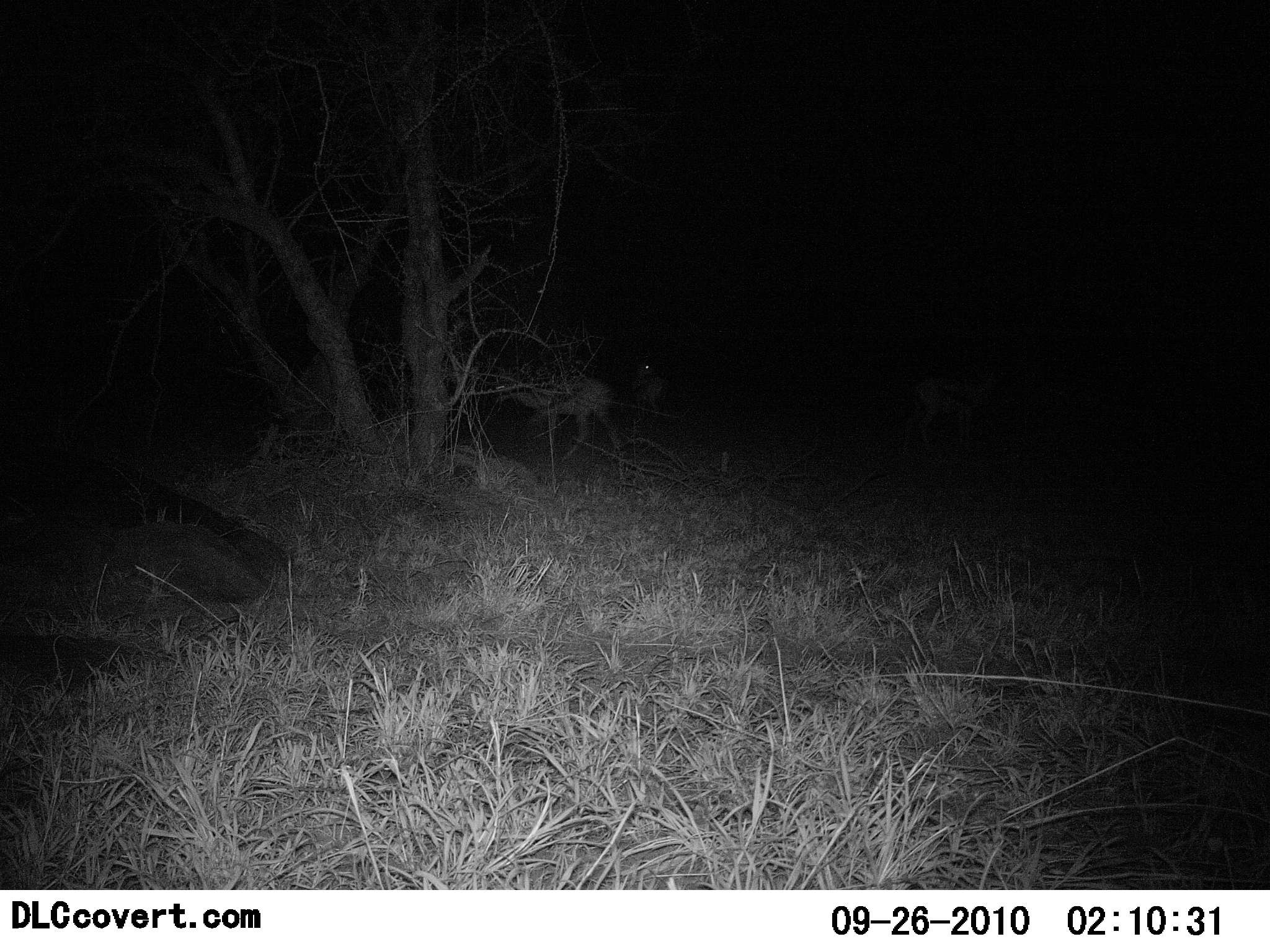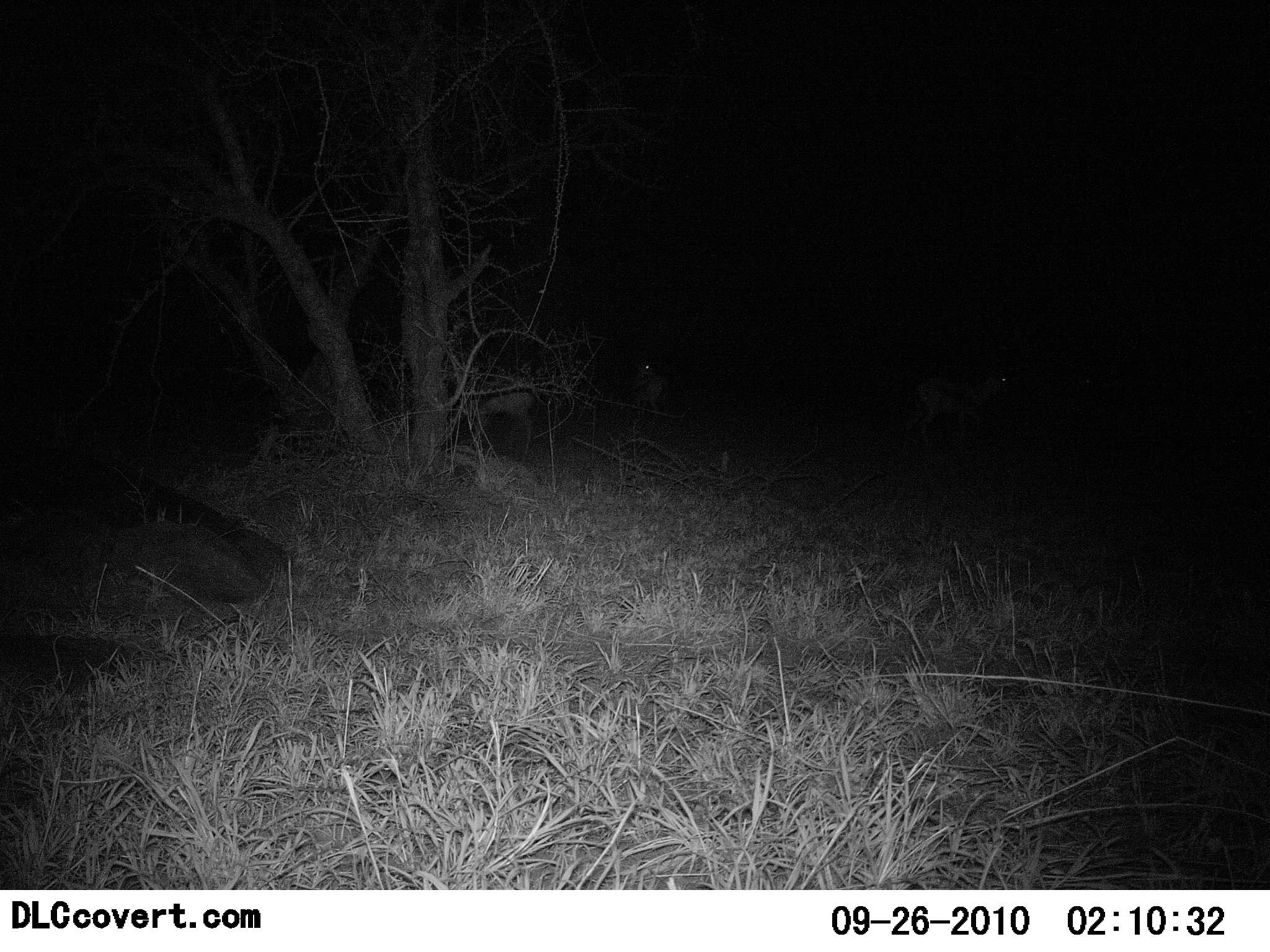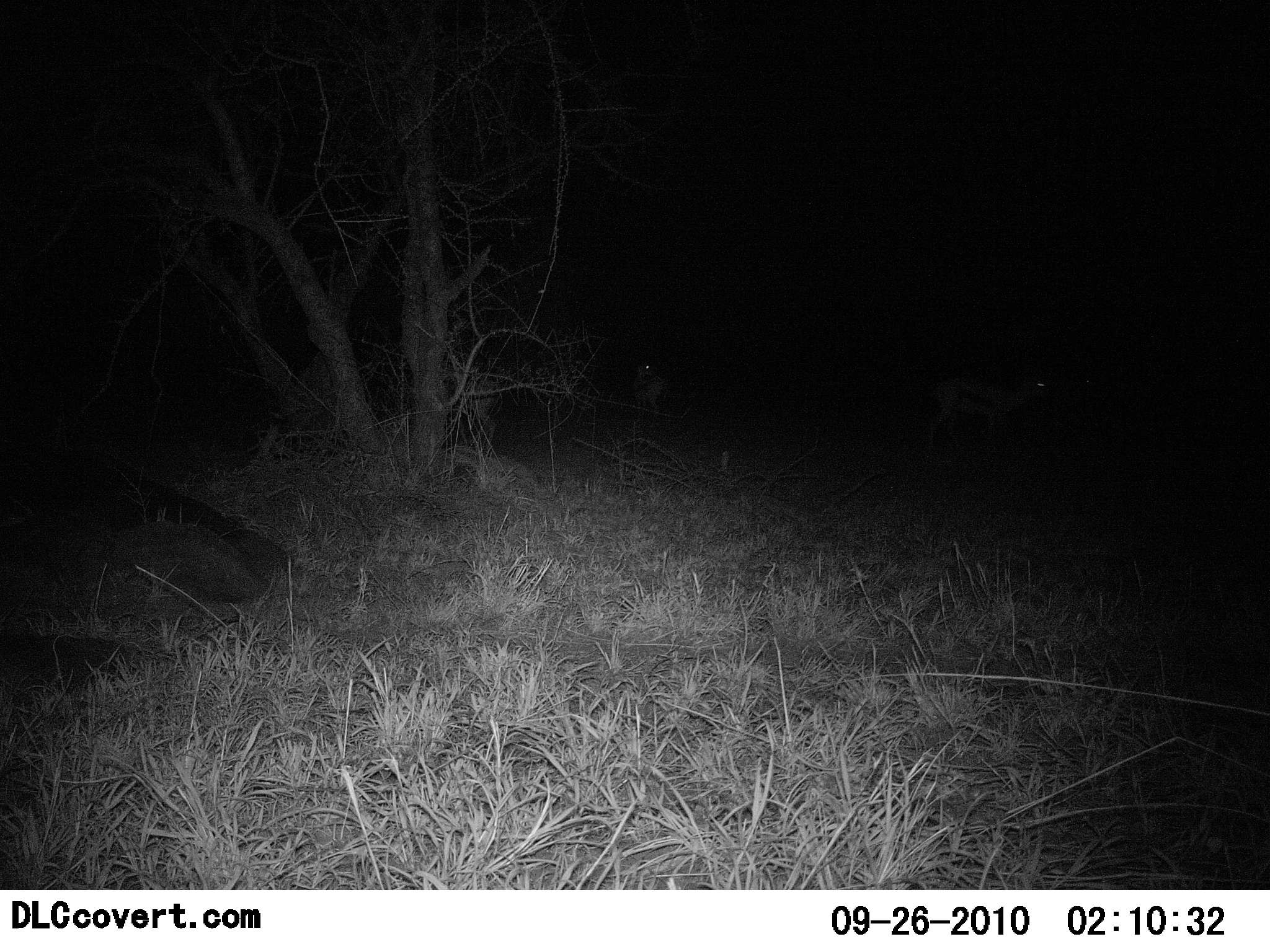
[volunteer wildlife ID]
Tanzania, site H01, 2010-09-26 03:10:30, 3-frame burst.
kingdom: Animalia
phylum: Chordata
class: Mammalia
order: Artiodactyla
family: Bovidae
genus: Eudorcas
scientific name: Eudorcas thomsonii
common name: thomson's gazelle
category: gazellethomsons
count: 3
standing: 50%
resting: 0%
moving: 75%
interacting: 0%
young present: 0%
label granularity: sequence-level